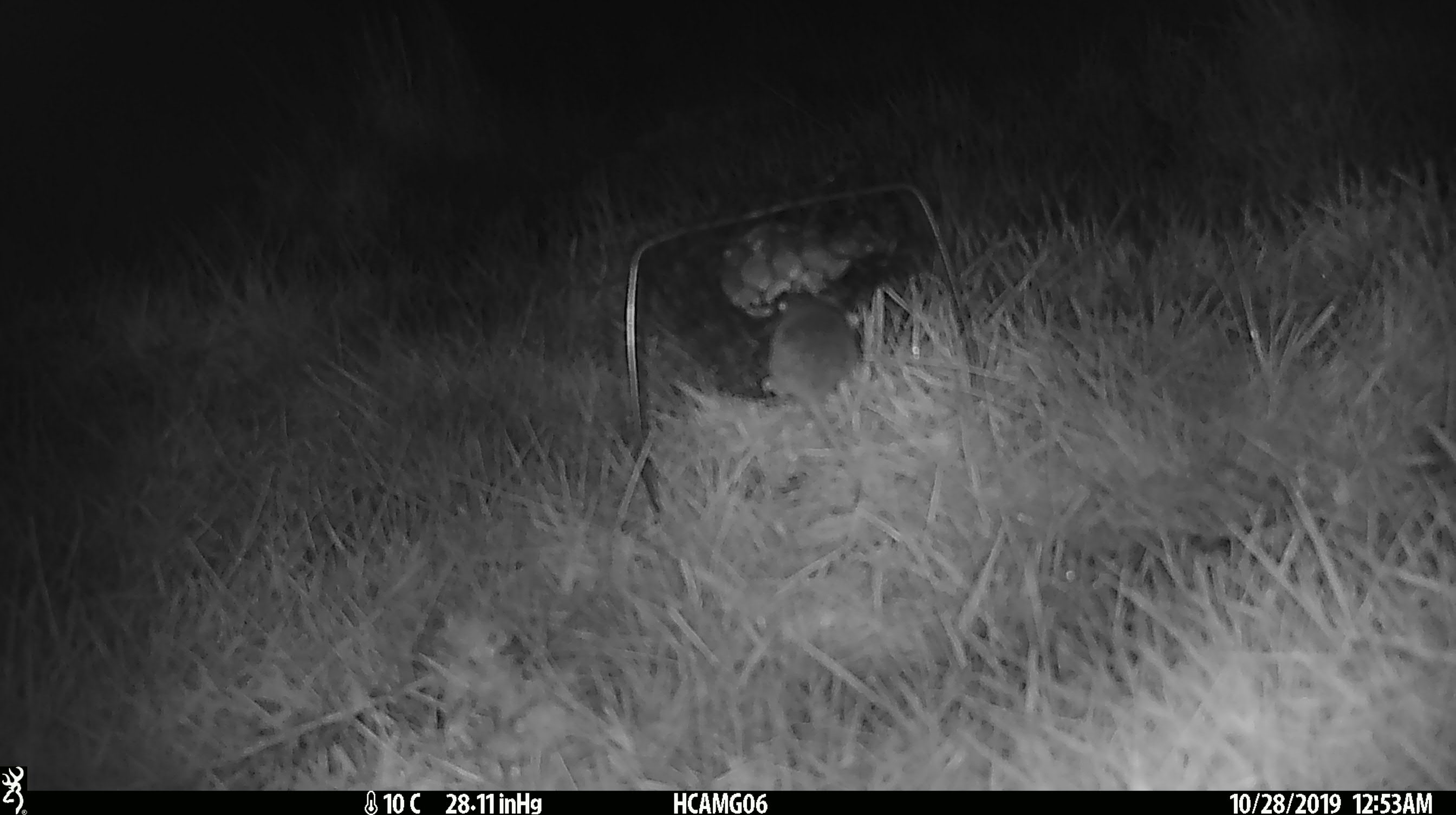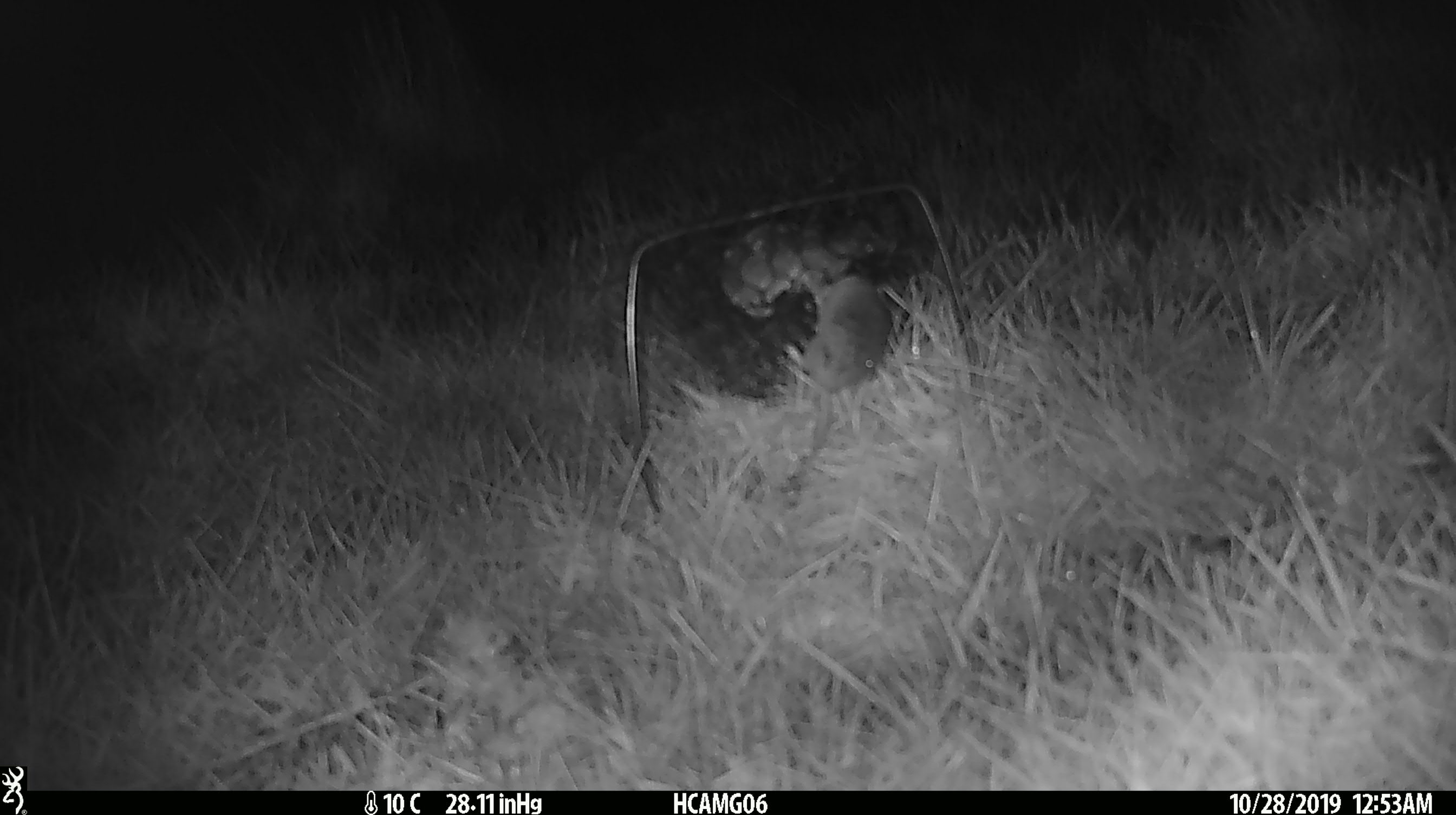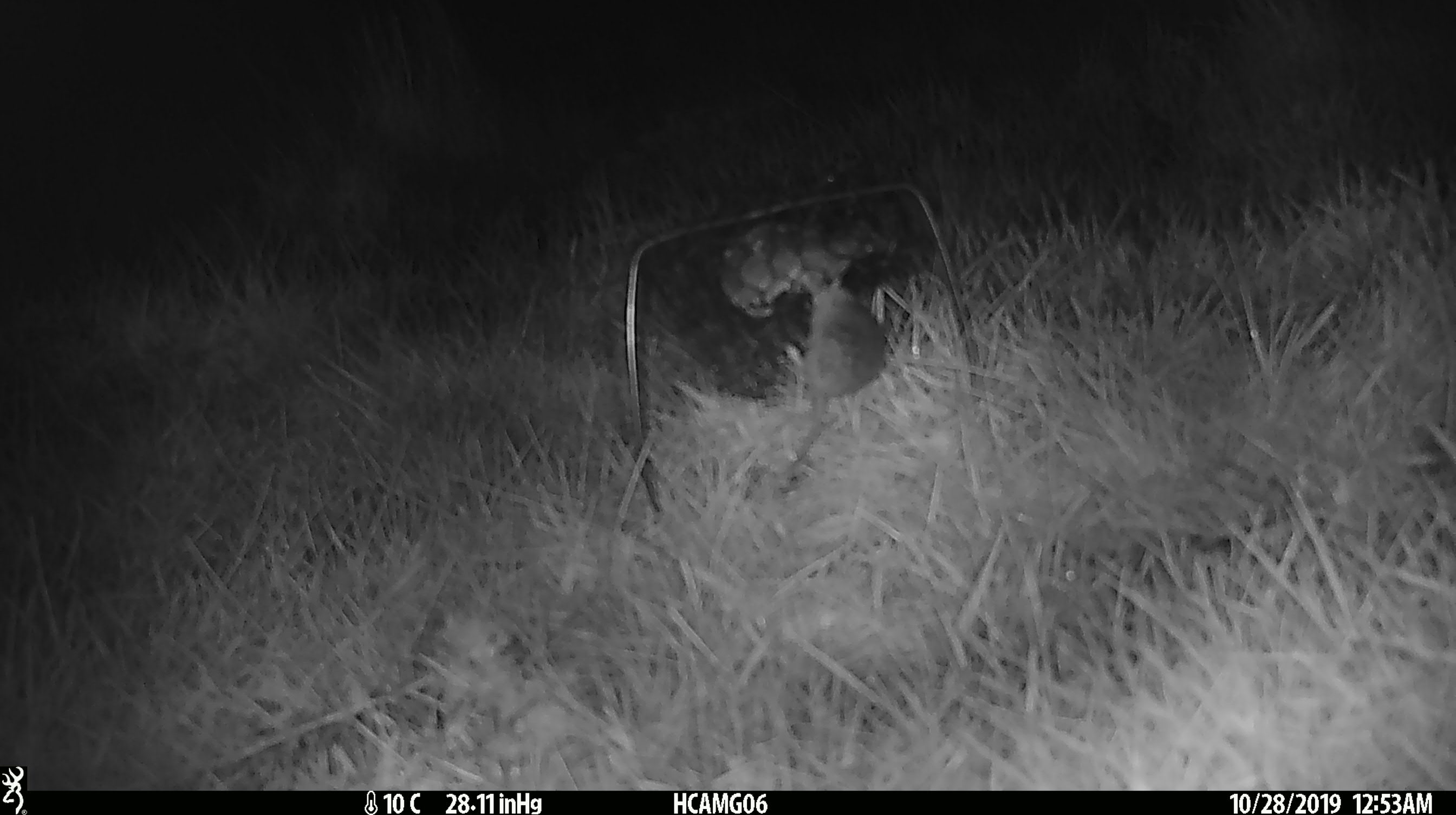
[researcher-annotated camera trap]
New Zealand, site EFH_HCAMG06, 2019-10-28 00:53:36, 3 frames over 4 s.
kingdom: Animalia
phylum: Chordata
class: Mammalia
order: Rodentia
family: Muridae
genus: Mus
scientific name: Mus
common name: mouse